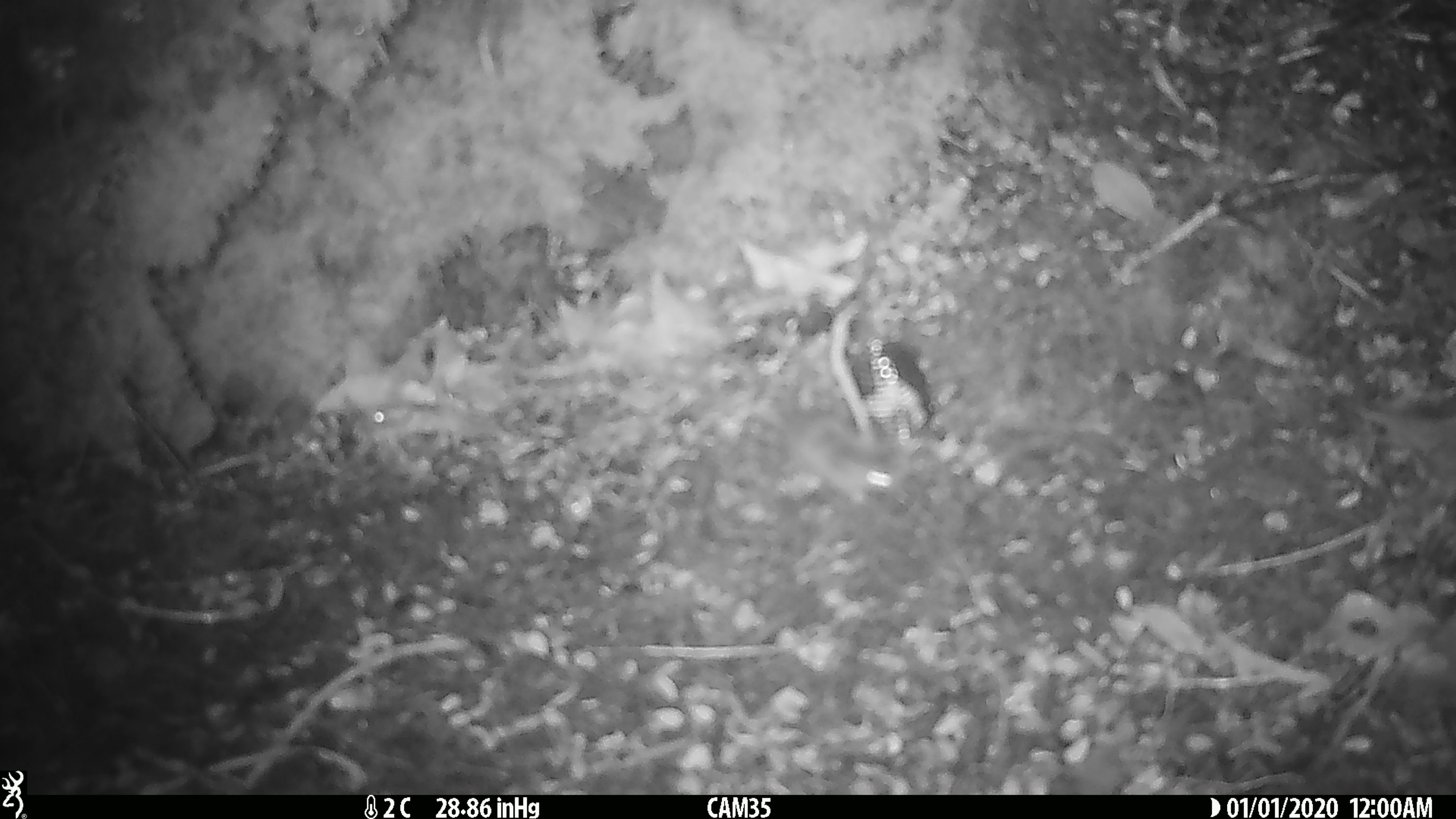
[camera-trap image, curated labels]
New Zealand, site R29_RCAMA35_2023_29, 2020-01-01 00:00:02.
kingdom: Animalia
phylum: Chordata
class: Mammalia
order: Rodentia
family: Muridae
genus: Mus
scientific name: Mus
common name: mouse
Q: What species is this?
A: Mouse (Mus).